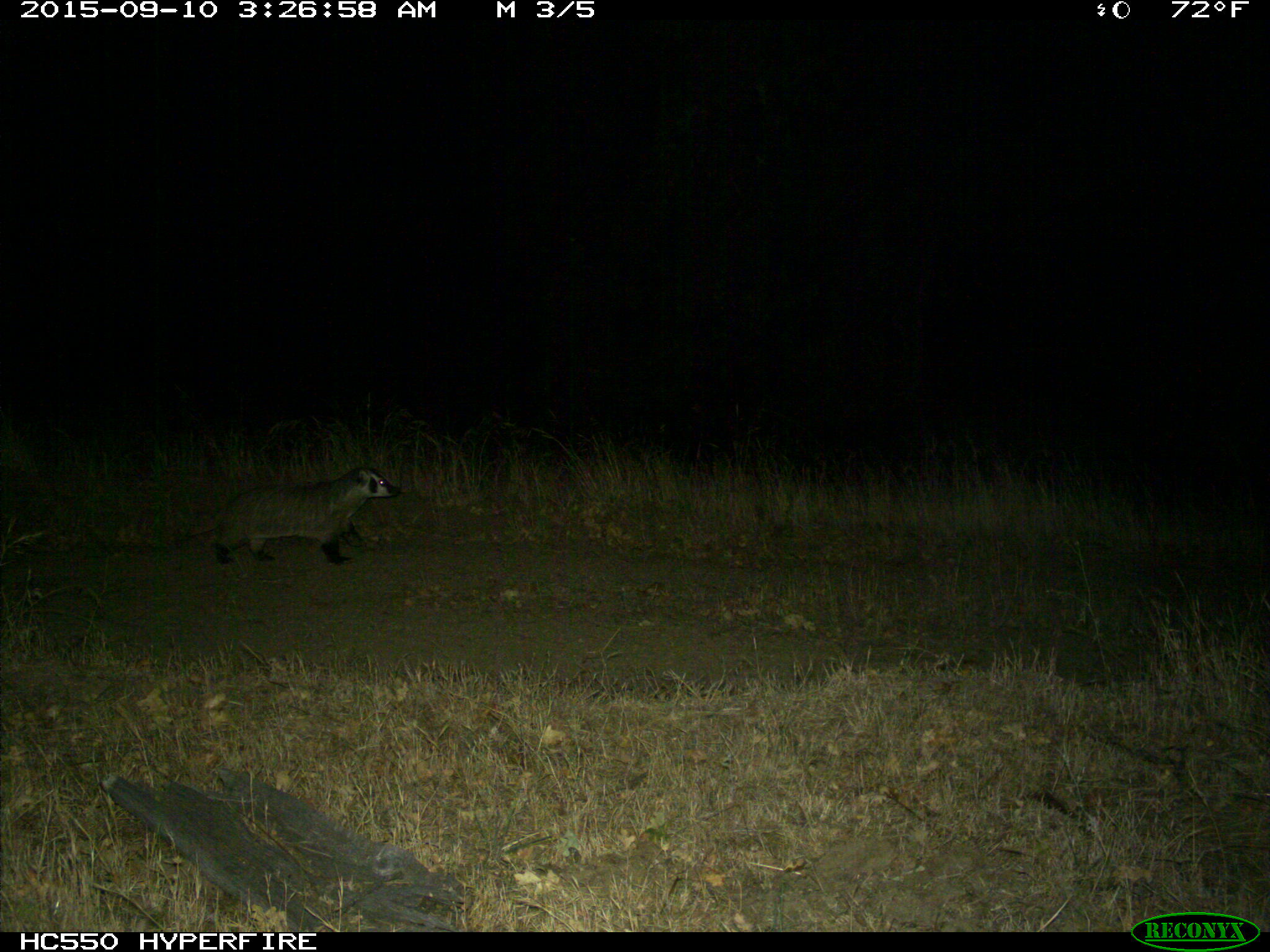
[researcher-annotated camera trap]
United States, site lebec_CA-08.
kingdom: Animalia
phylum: Chordata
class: Mammalia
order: Carnivora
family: Mustelidae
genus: Meles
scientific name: Meles meles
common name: european badger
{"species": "Meles meles (european badger)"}